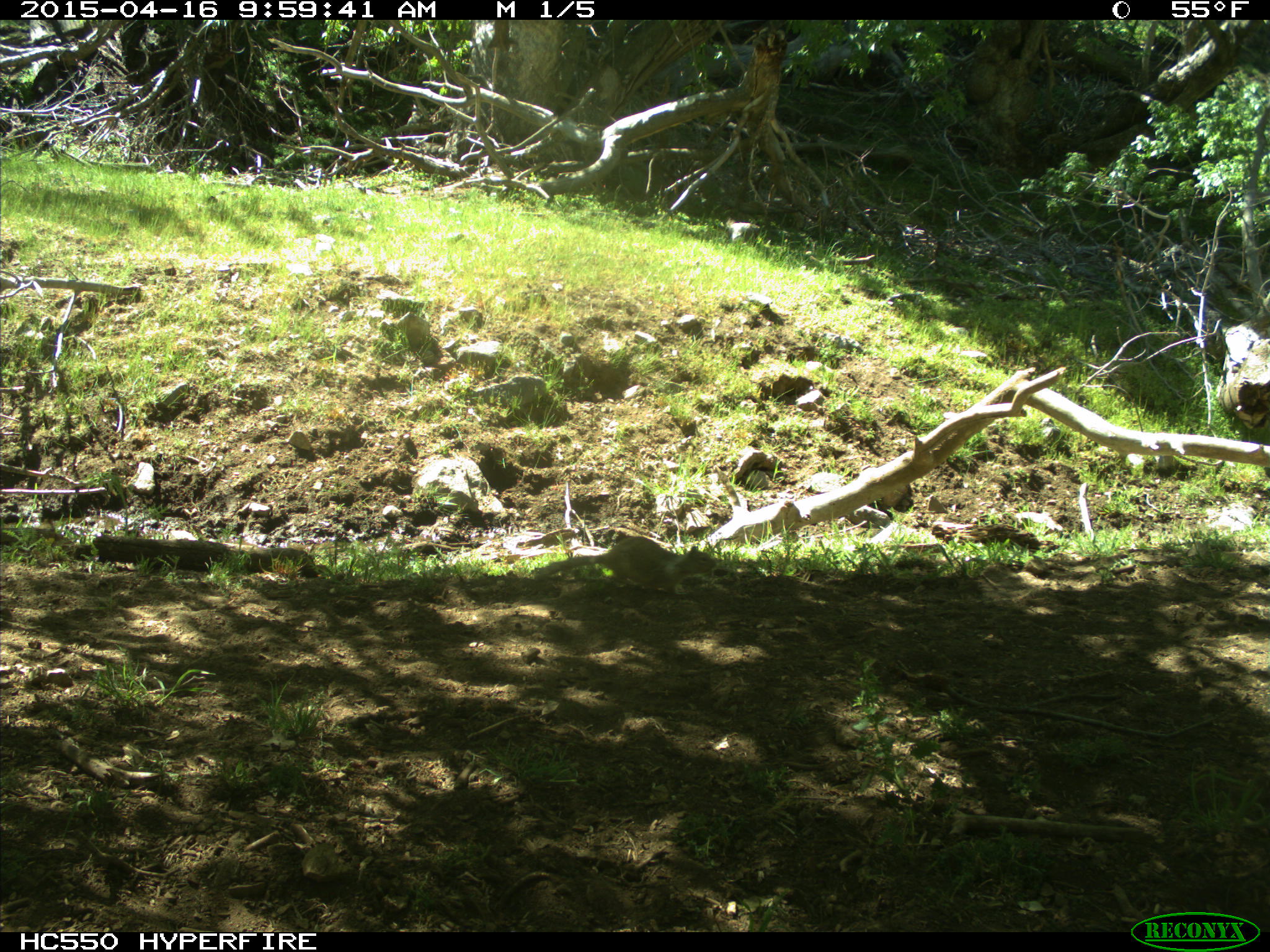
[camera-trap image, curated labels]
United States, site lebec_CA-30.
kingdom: Animalia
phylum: Chordata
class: Mammalia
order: Rodentia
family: Sciuridae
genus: Otospermophilus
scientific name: Otospermophilus beecheyi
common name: california ground squirrel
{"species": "Otospermophilus beecheyi (california ground squirrel)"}